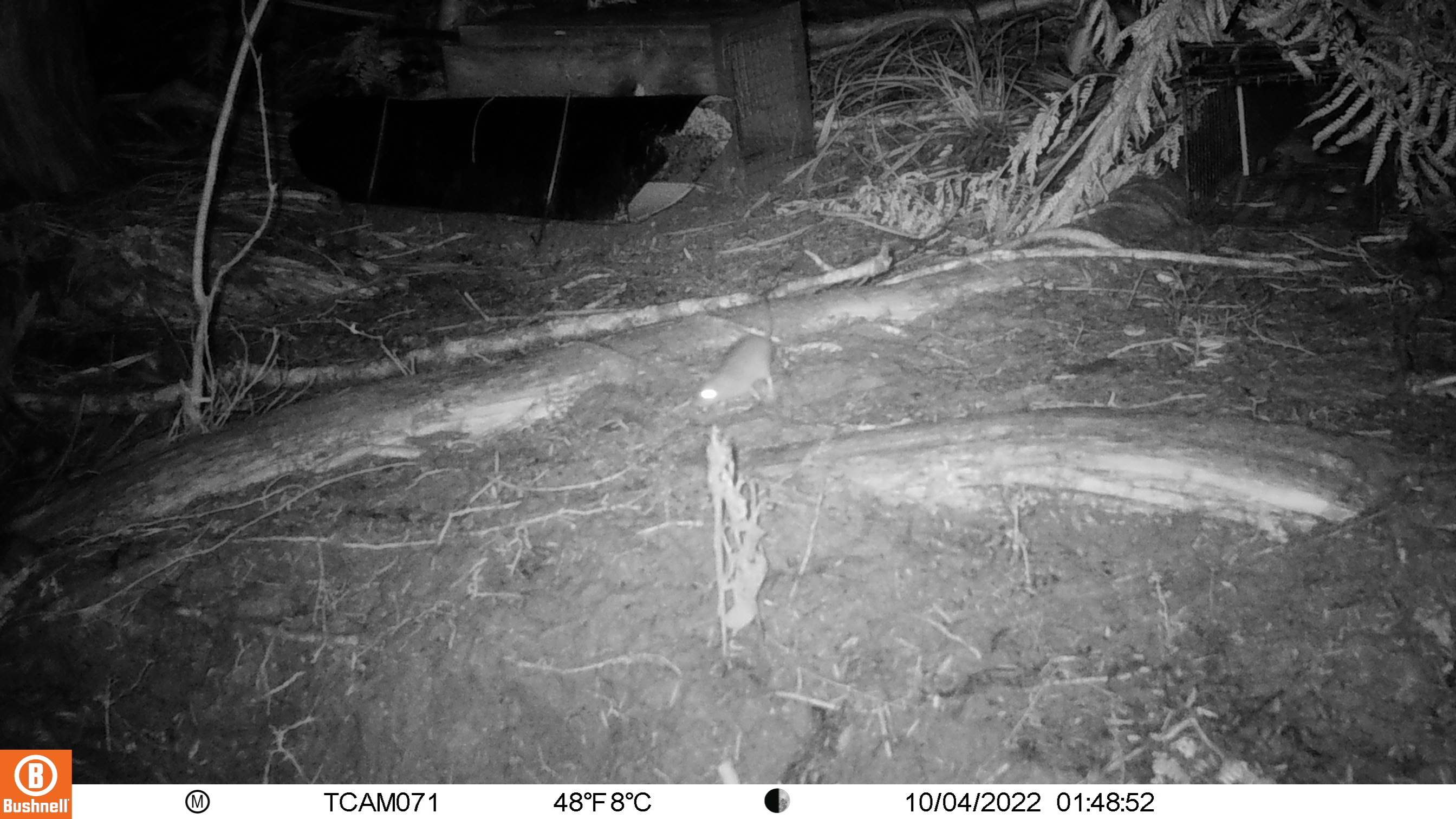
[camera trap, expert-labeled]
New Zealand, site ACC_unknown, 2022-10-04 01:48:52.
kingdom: Animalia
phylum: Chordata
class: Mammalia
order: Rodentia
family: Muridae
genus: Rattus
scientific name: Rattus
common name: rat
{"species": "rat (Rattus)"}